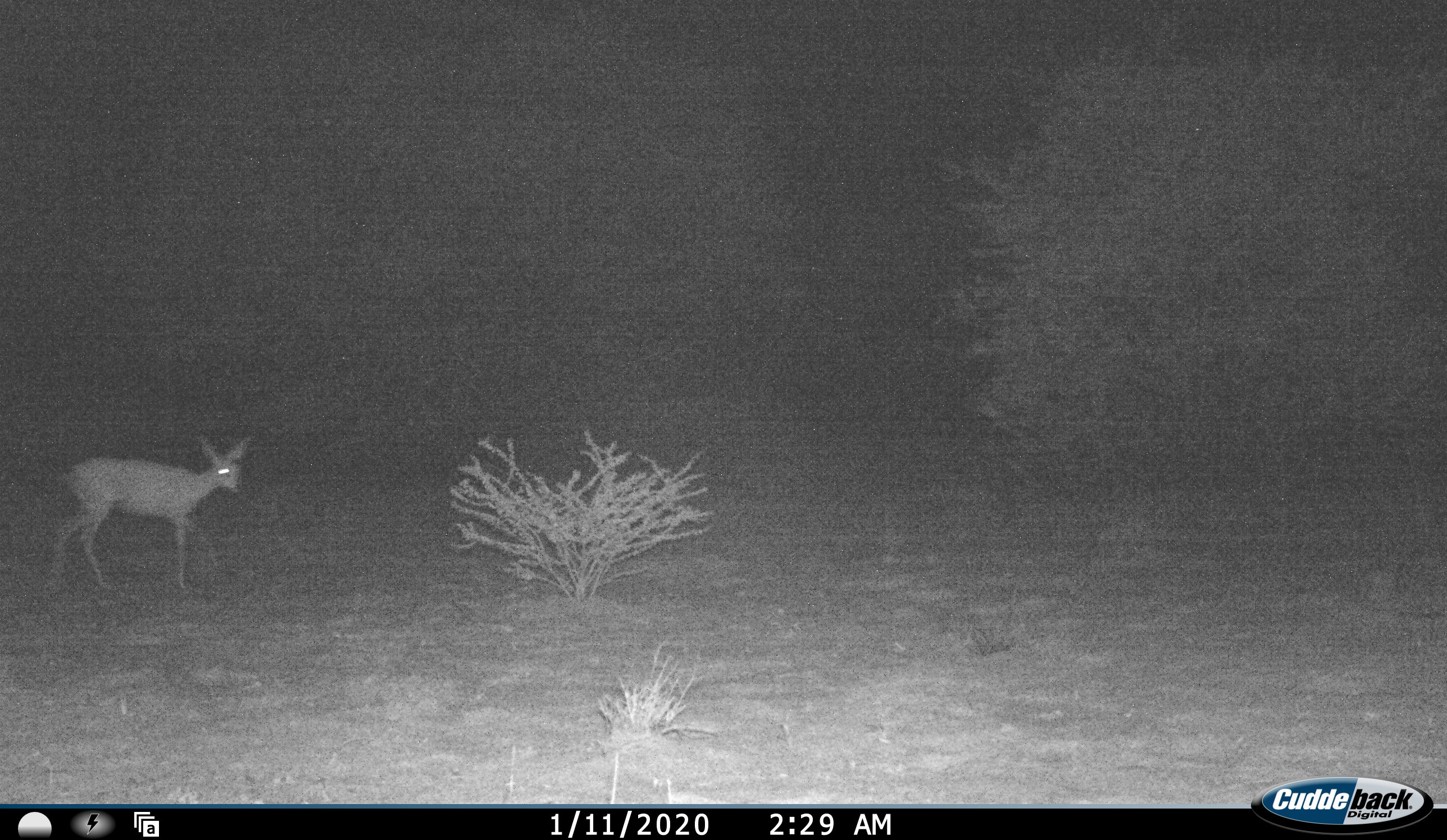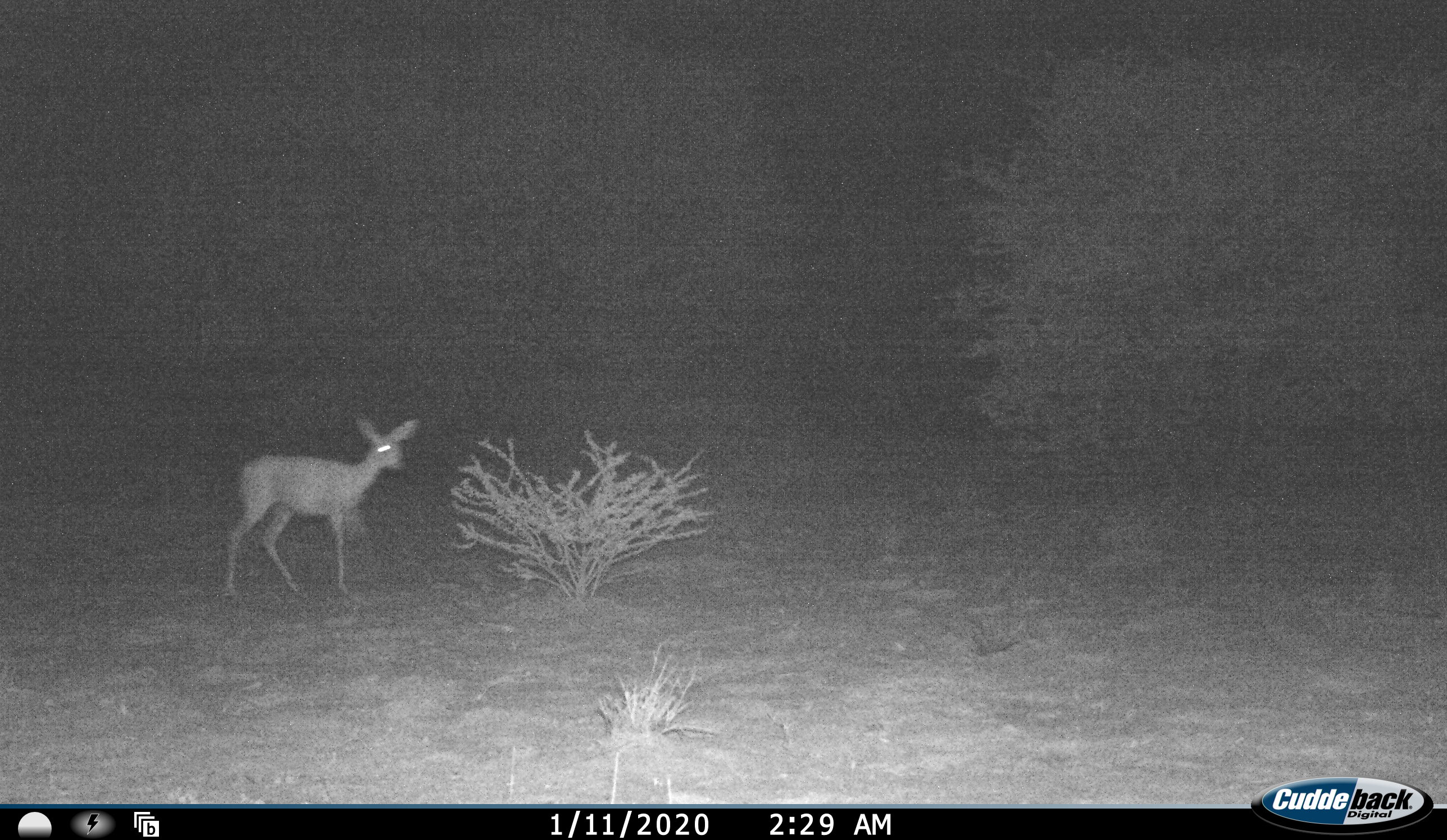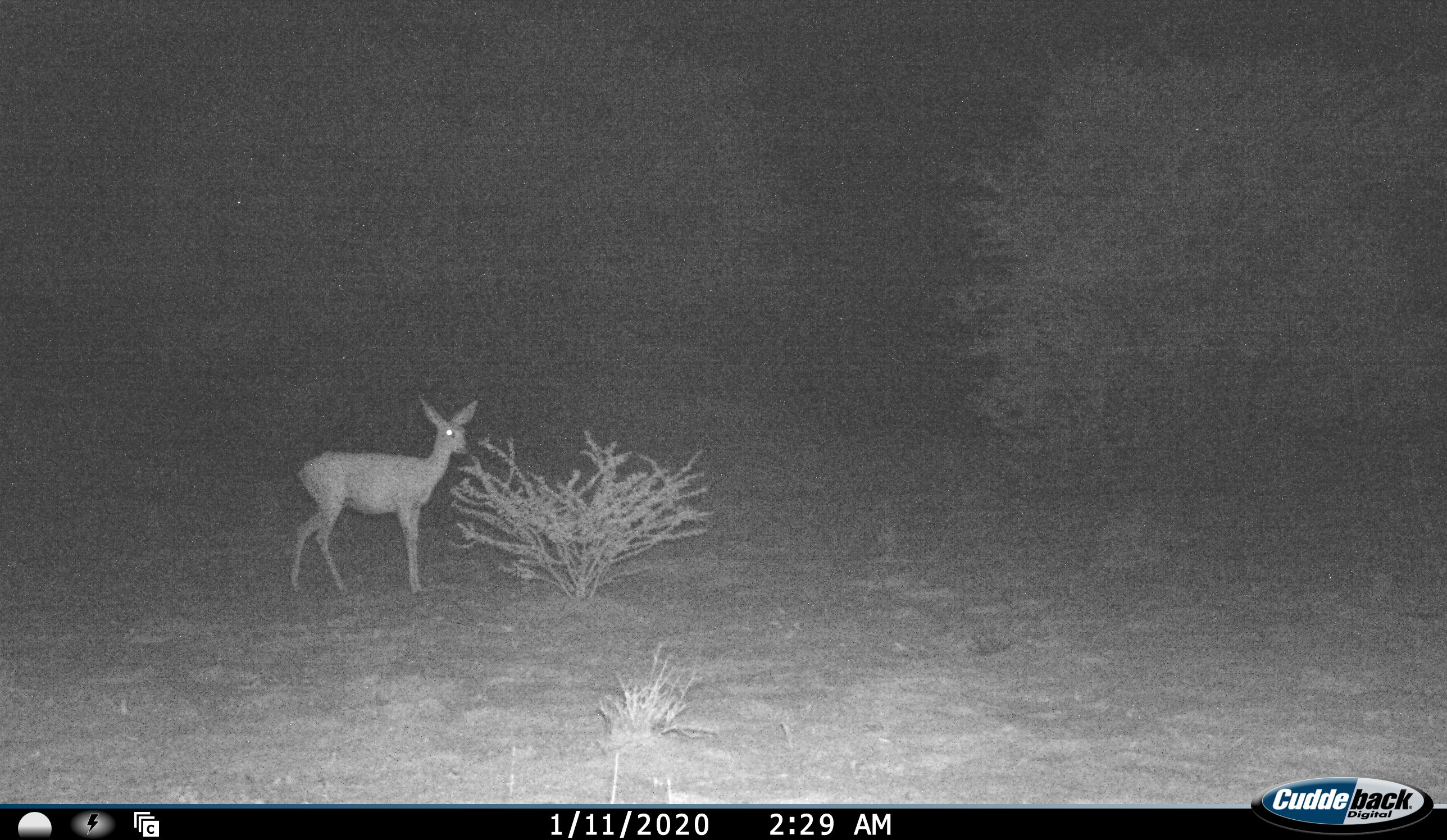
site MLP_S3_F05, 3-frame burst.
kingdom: Animalia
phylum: Chordata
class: Mammalia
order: Artiodactyla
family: Bovidae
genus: Raphicerus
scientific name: Raphicerus campestris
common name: steenbok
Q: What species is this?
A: Steenbok (Raphicerus campestris).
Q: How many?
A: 1.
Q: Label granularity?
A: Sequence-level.